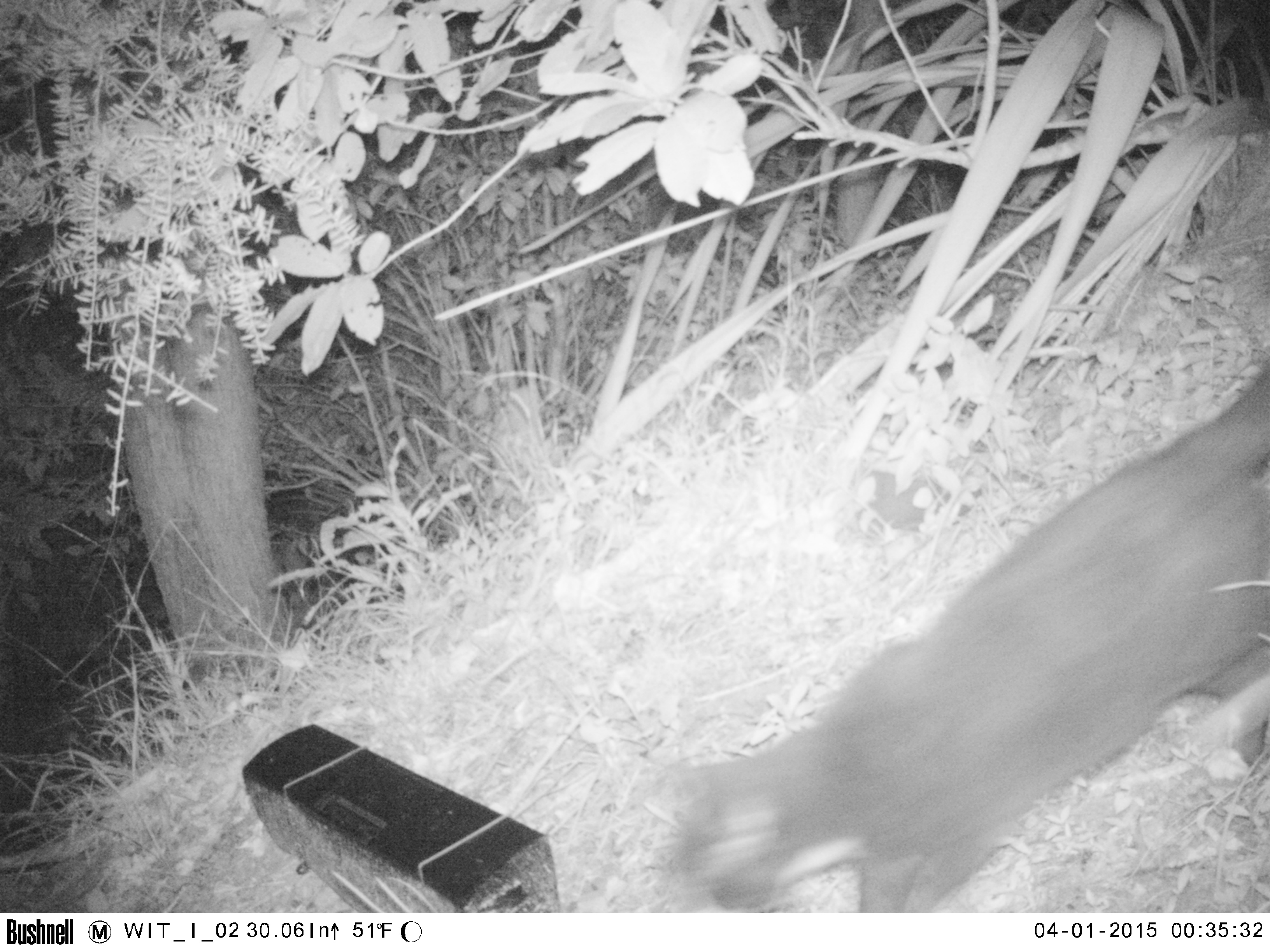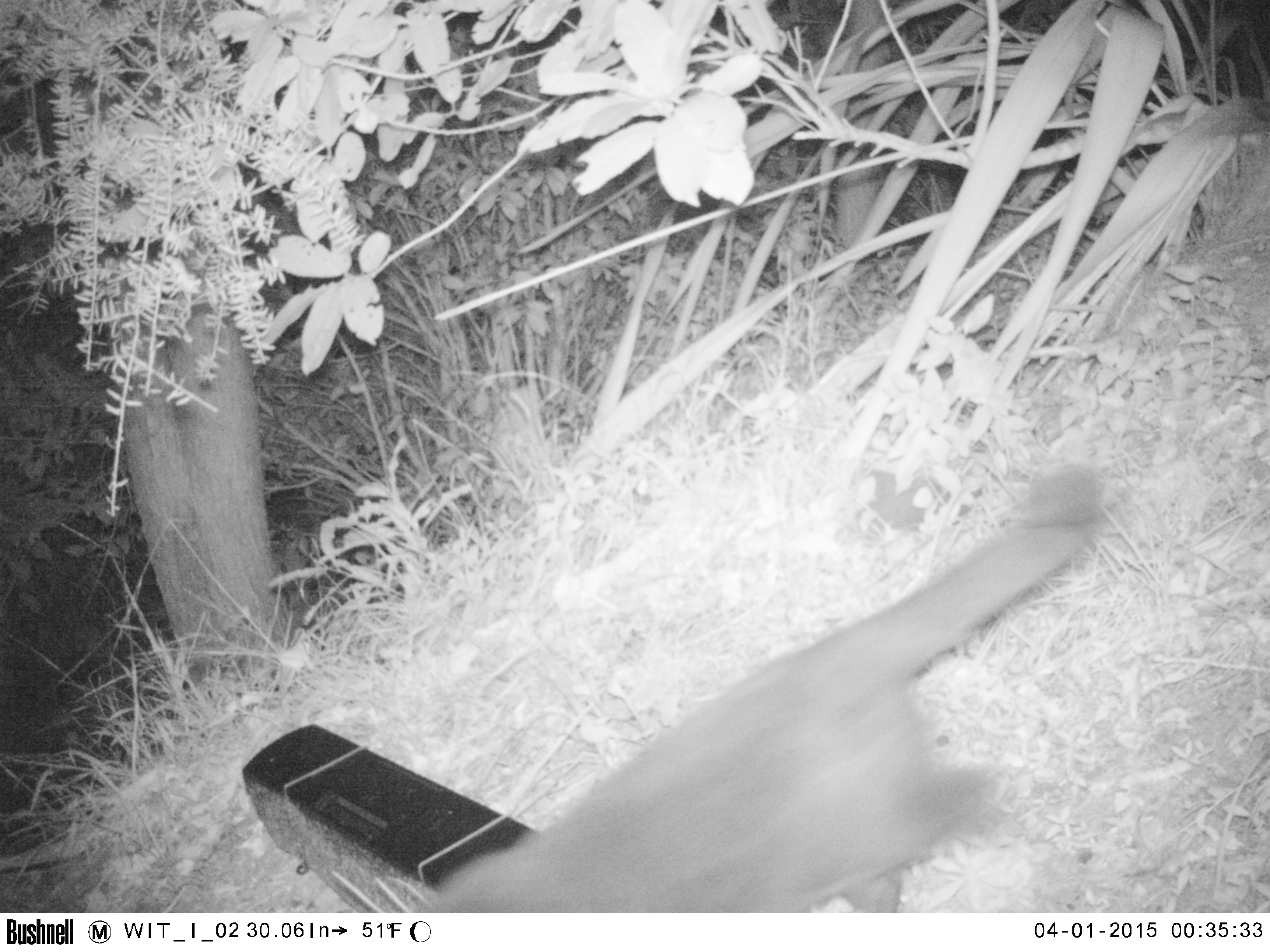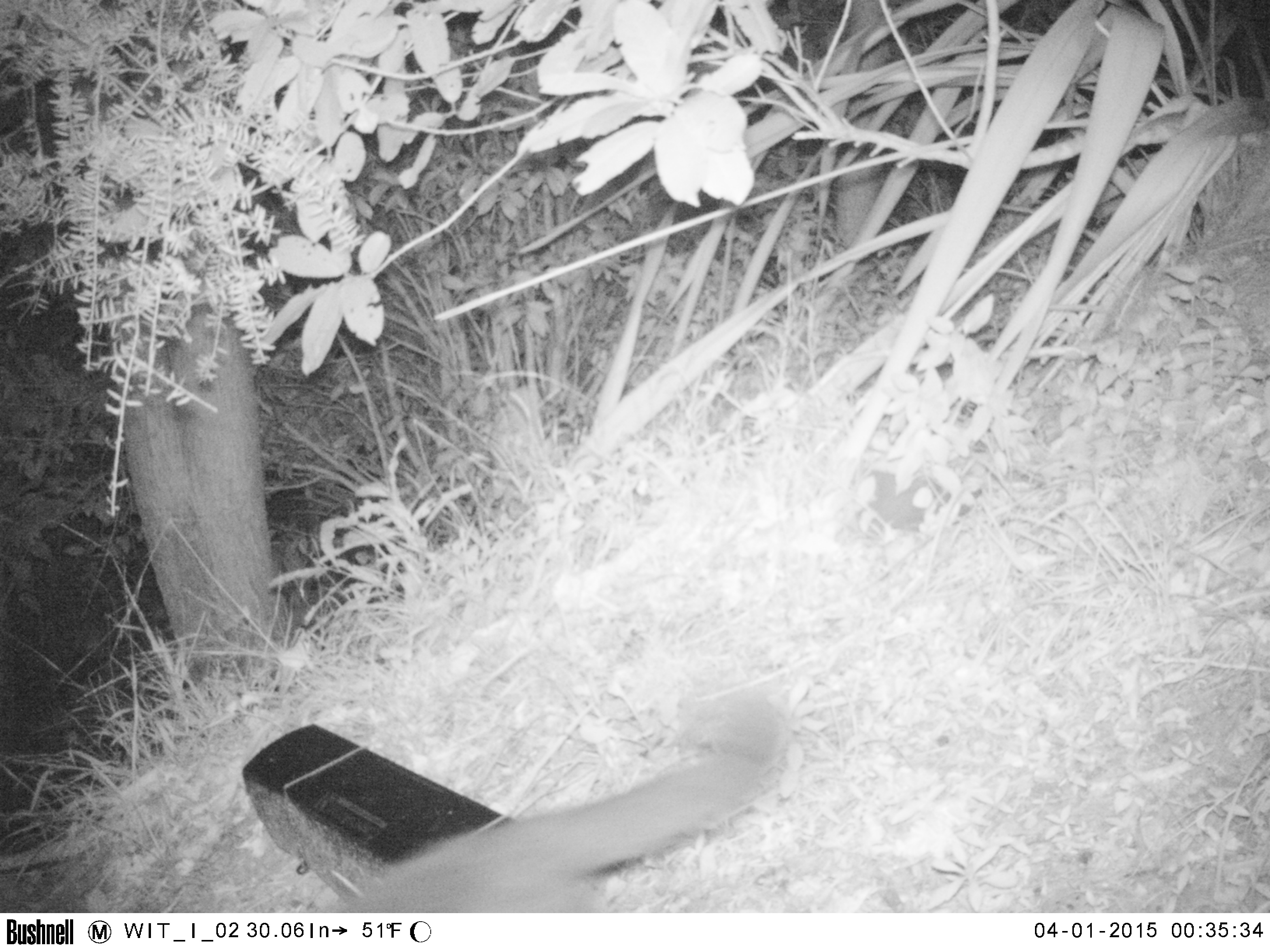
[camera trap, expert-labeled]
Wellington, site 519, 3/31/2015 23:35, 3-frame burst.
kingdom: Animalia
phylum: Chordata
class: Mammalia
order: Carnivora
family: Felidae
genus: Felis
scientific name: Felis catus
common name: cat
Cat (Felis catus).